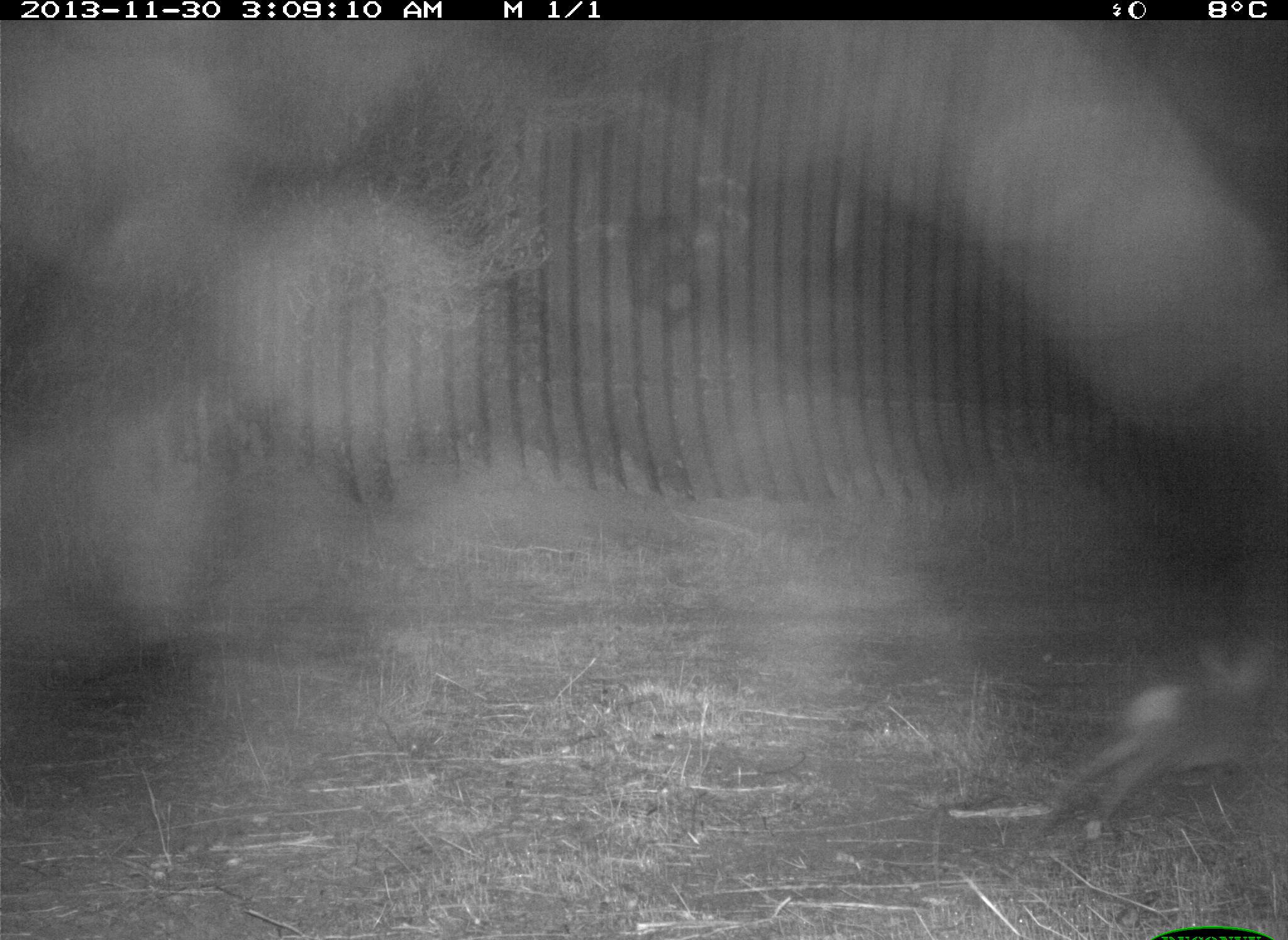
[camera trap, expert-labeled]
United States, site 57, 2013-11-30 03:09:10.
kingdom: Animalia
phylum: Chordata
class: Mammalia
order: Lagomorpha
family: Leporidae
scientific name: Leporidae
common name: rabbits and hares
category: rabbit